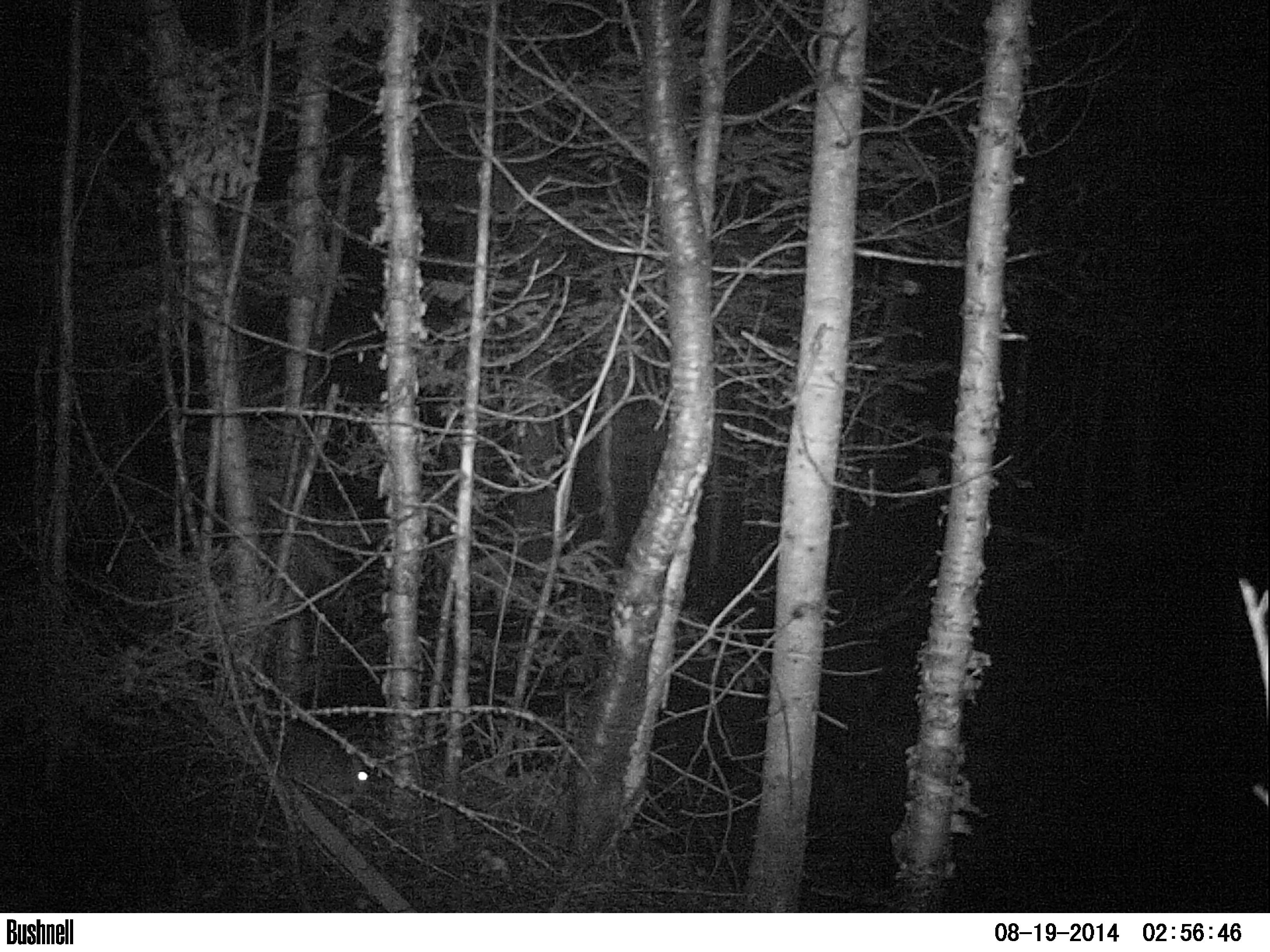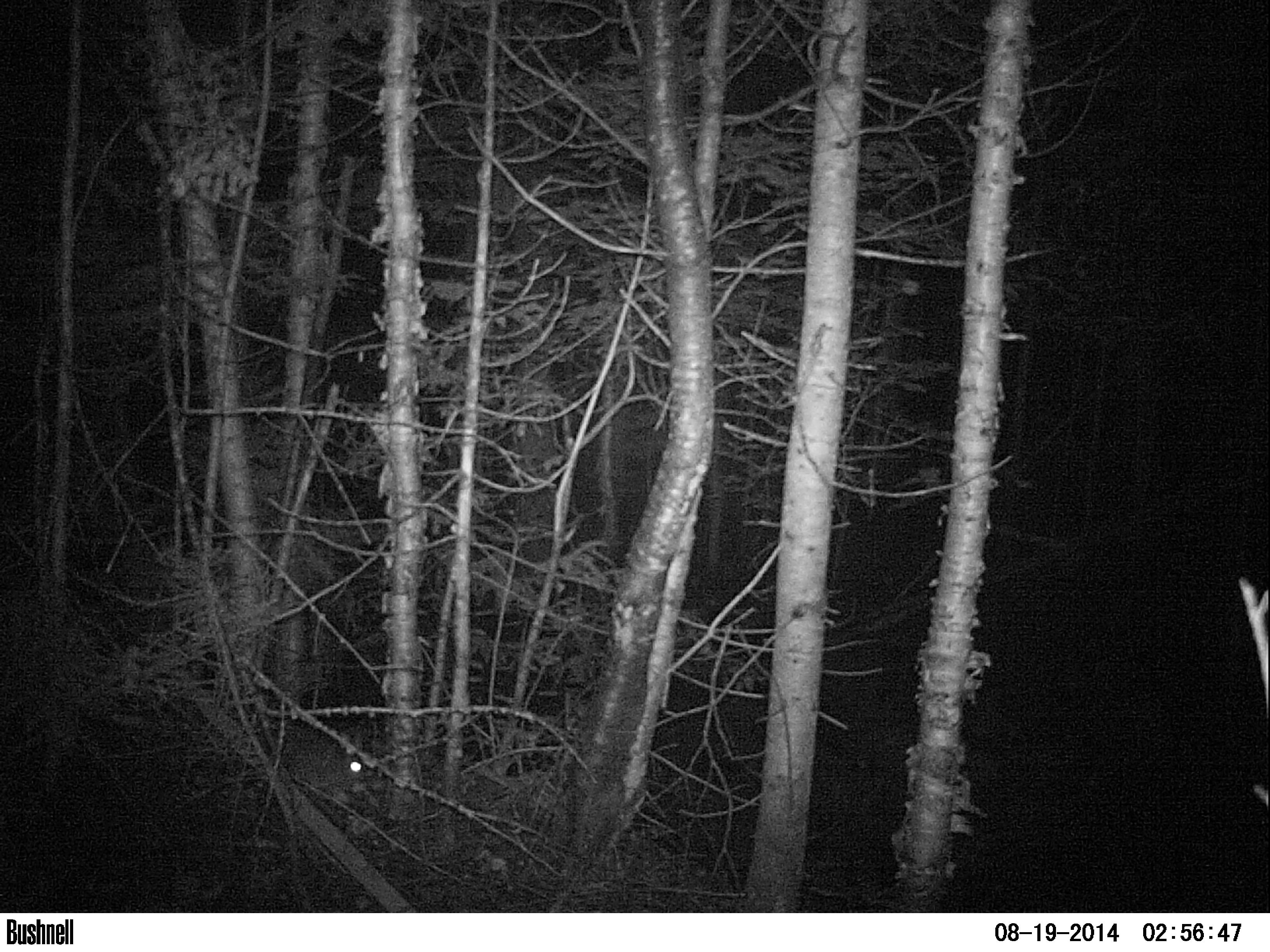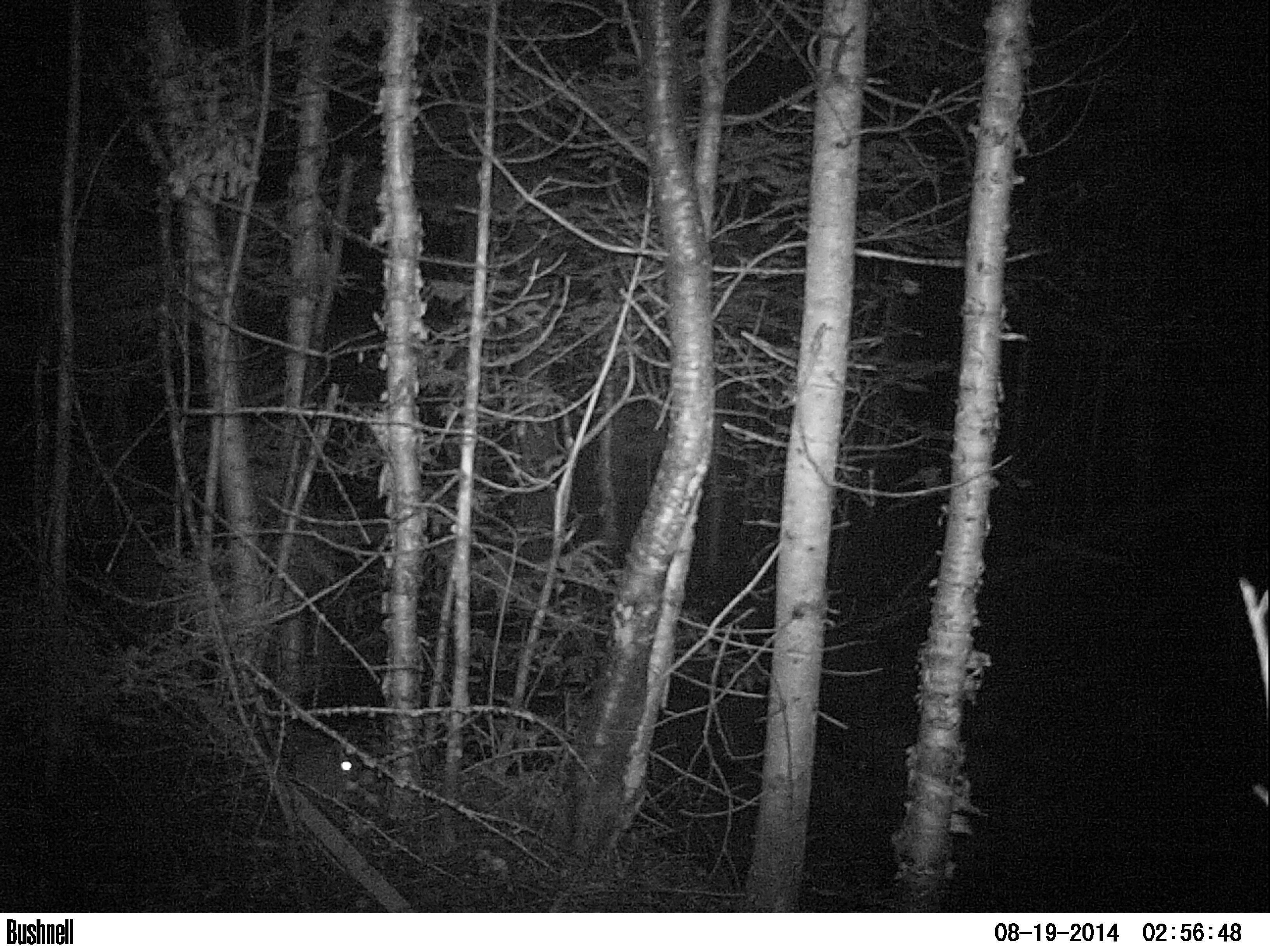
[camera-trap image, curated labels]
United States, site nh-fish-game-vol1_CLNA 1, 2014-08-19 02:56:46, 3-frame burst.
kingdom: Animalia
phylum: Chordata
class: Mammalia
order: Lagomorpha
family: Leporidae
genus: Lepus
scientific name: Lepus americanus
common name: snowshoe hare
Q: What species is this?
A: Snowshoe hare (Lepus americanus).